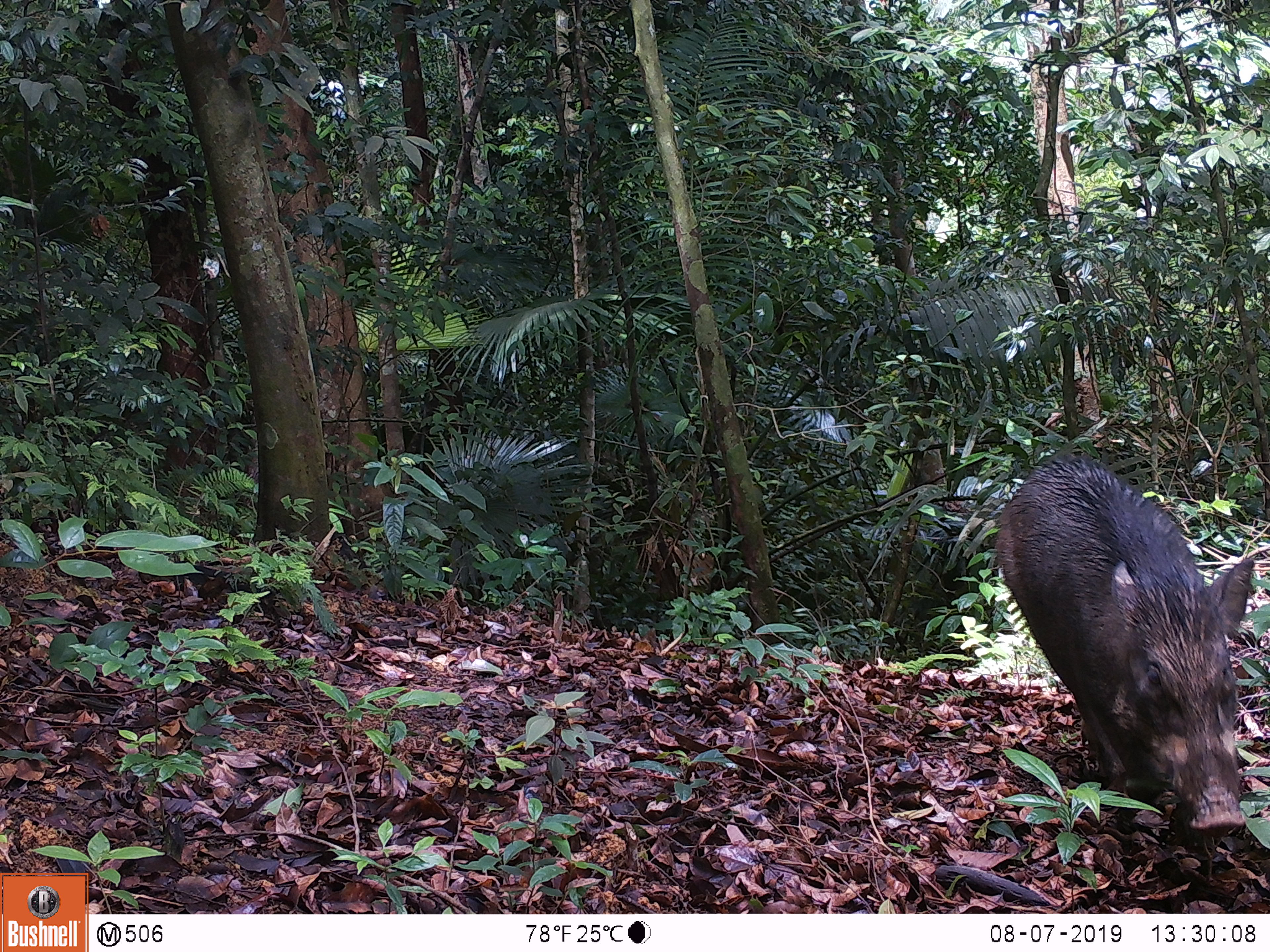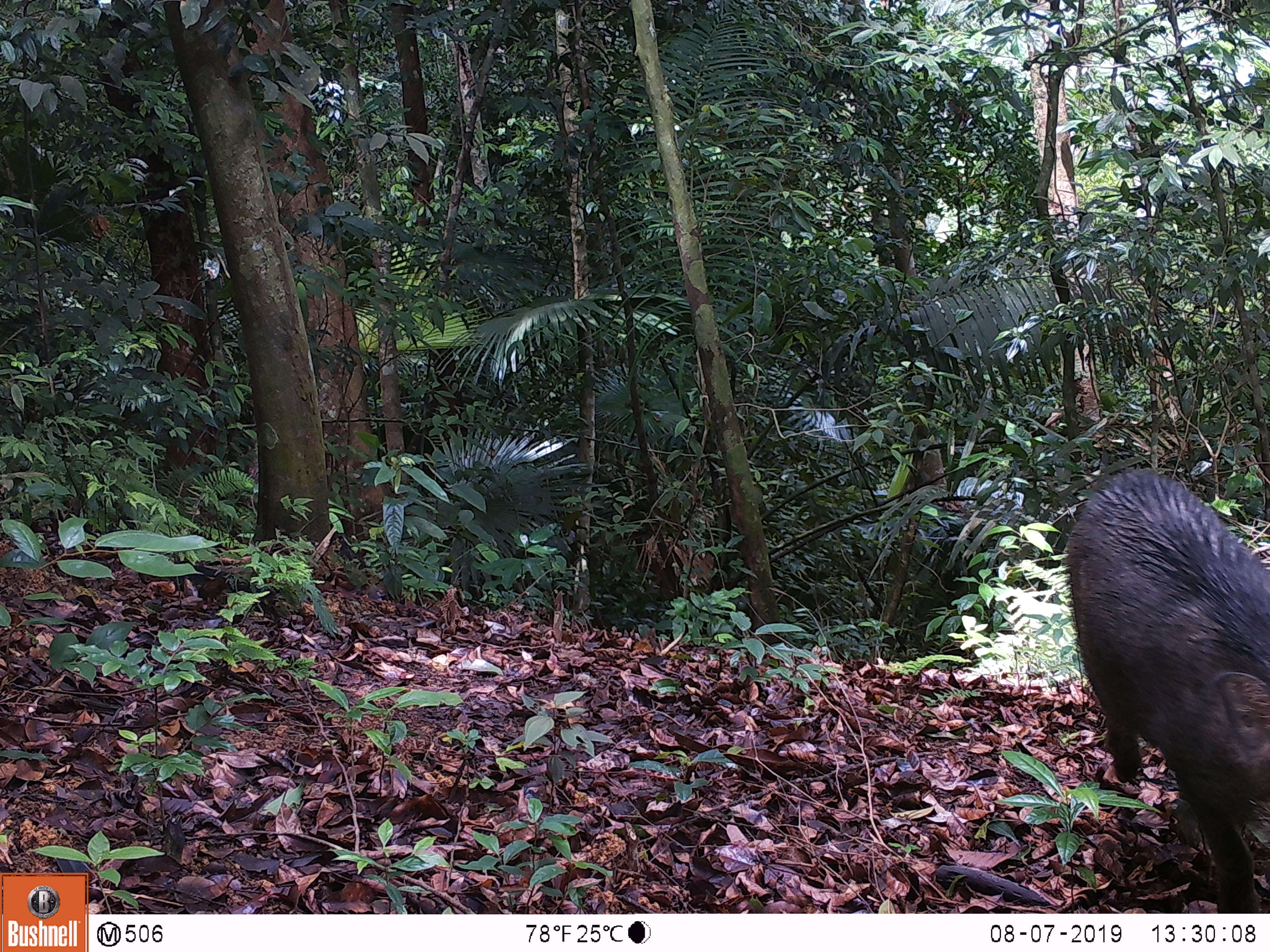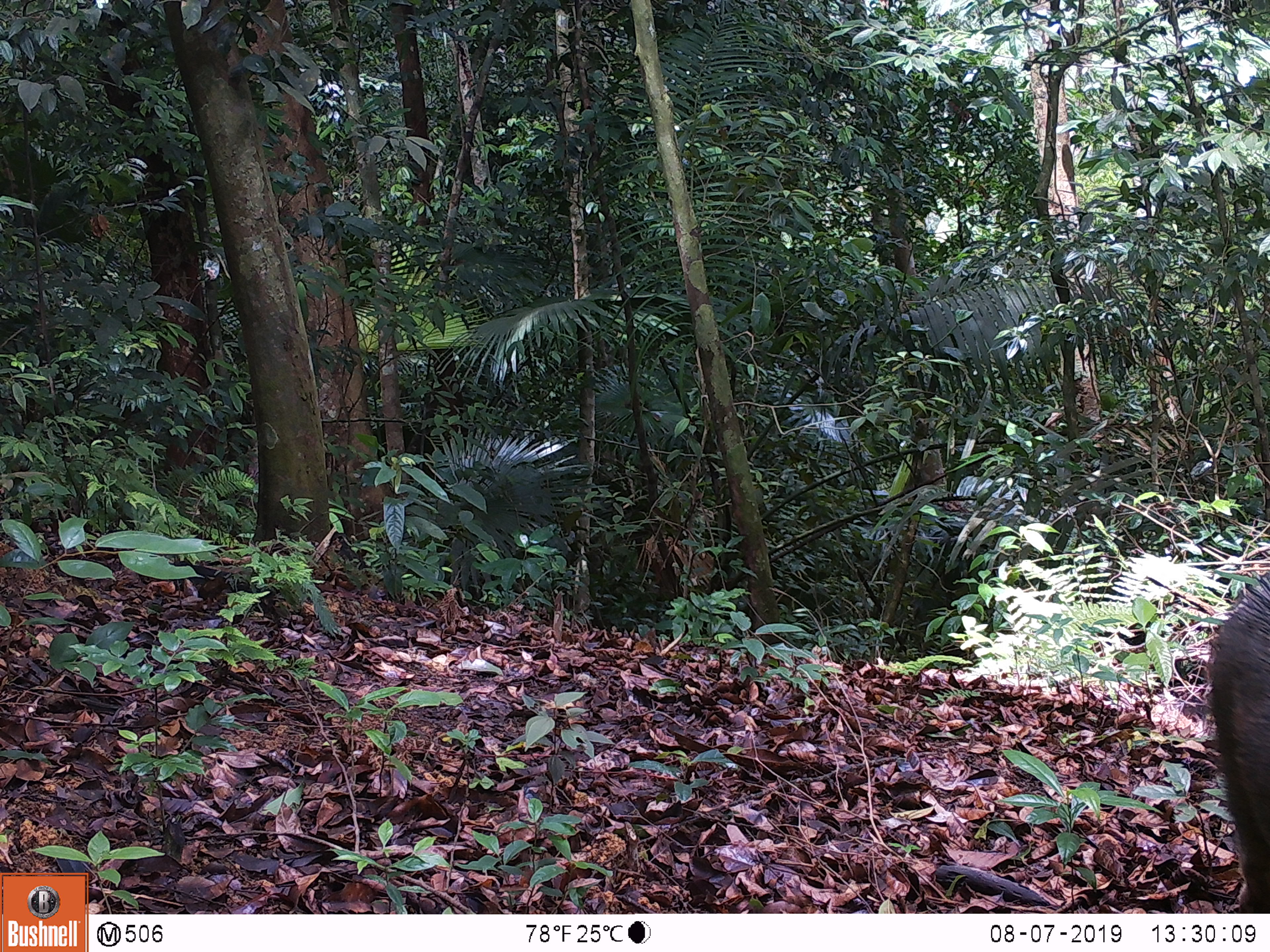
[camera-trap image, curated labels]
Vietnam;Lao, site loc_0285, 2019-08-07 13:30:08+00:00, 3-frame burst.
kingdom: Animalia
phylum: Chordata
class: Mammalia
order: Artiodactyla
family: Suidae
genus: Sus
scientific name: Sus scrofa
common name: eurasian wild pig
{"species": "eurasian wild pig (Sus scrofa)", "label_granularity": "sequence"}